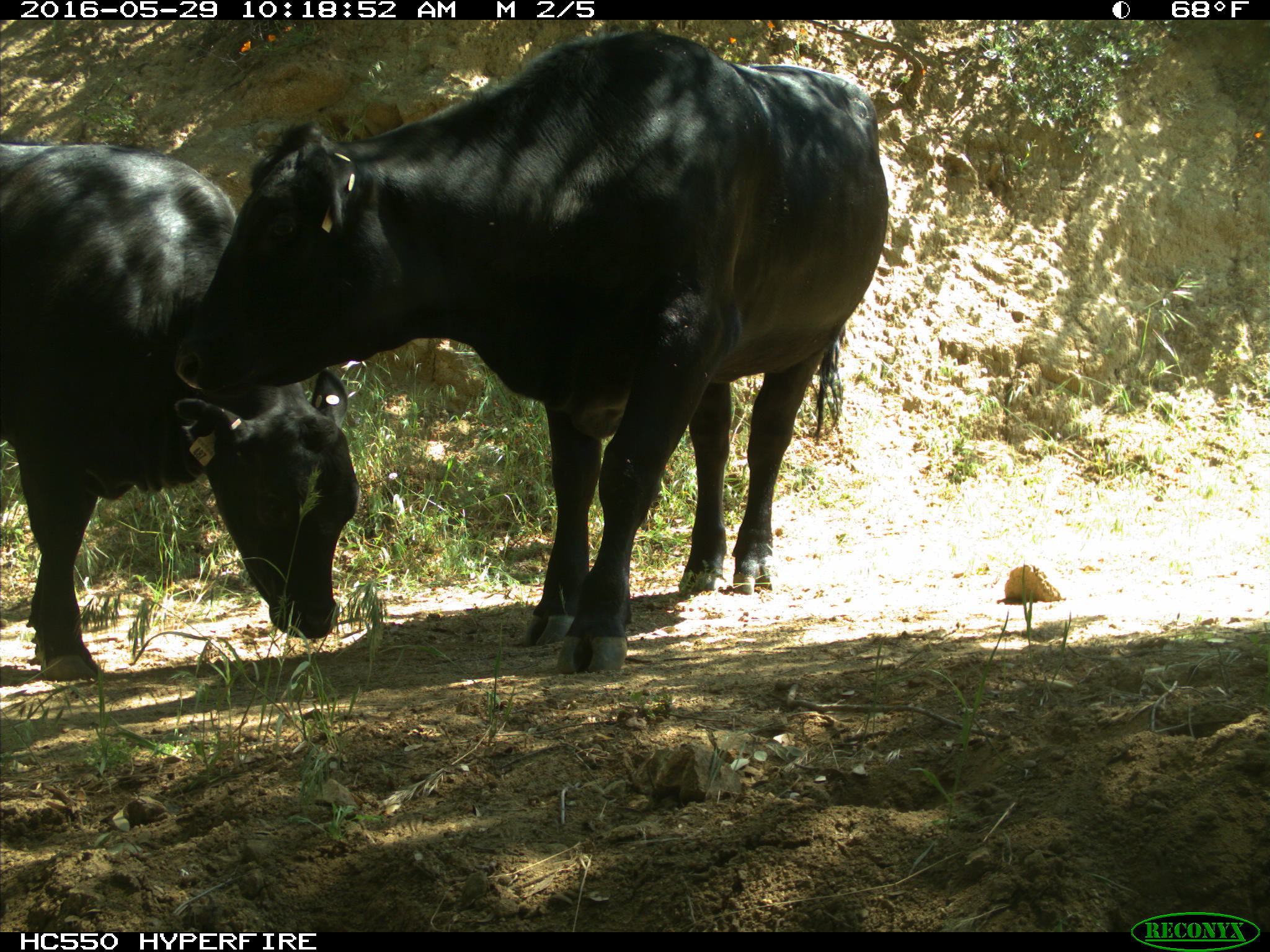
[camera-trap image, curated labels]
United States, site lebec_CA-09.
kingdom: Animalia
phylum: Chordata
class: Mammalia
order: Artiodactyla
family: Bovidae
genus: Bos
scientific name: Bos taurus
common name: domestic cow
Bos taurus (domestic cow).